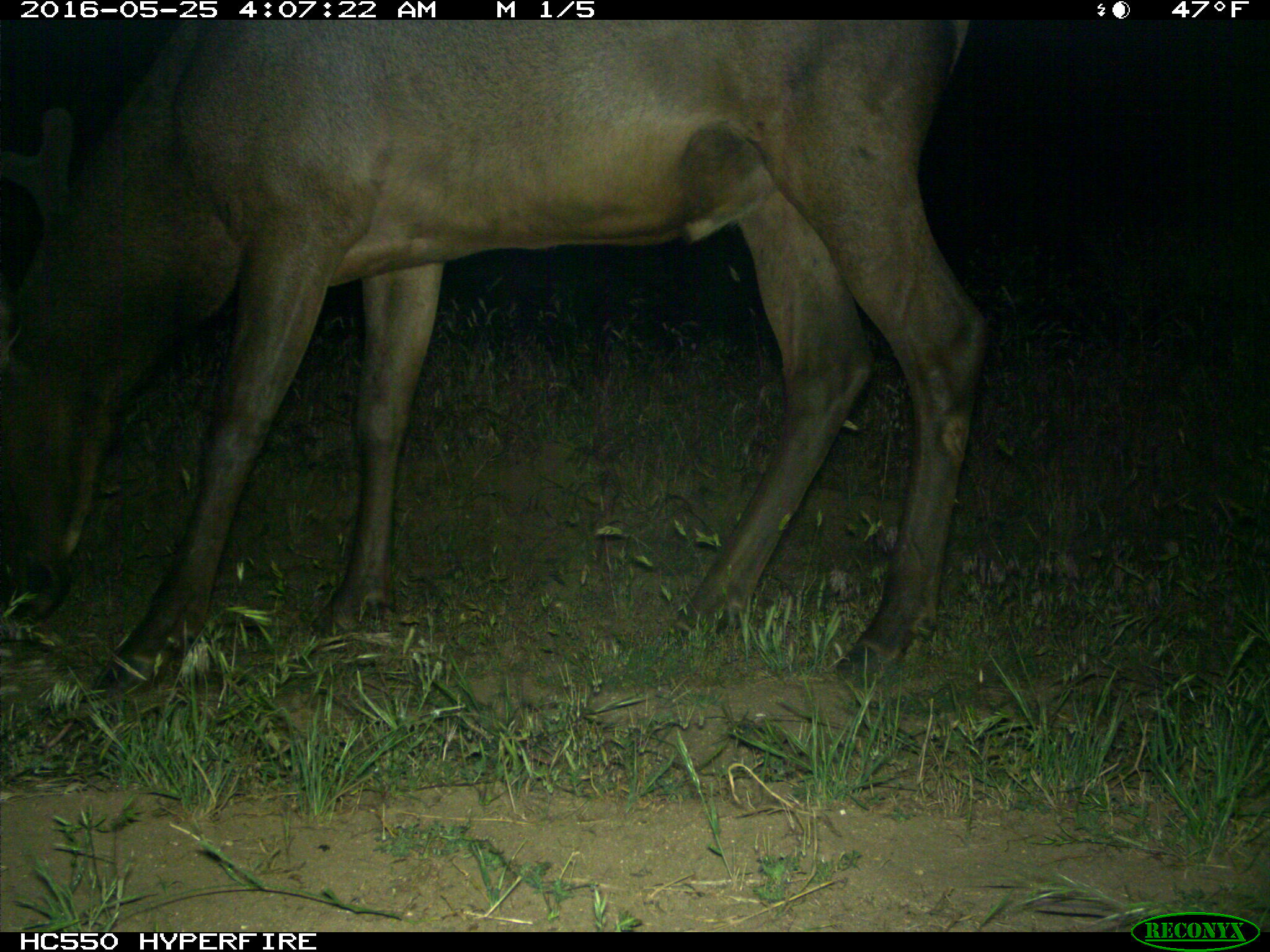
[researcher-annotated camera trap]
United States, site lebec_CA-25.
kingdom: Animalia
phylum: Chordata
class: Mammalia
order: Artiodactyla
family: Cervidae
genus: Cervus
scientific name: Cervus canadensis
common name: elk